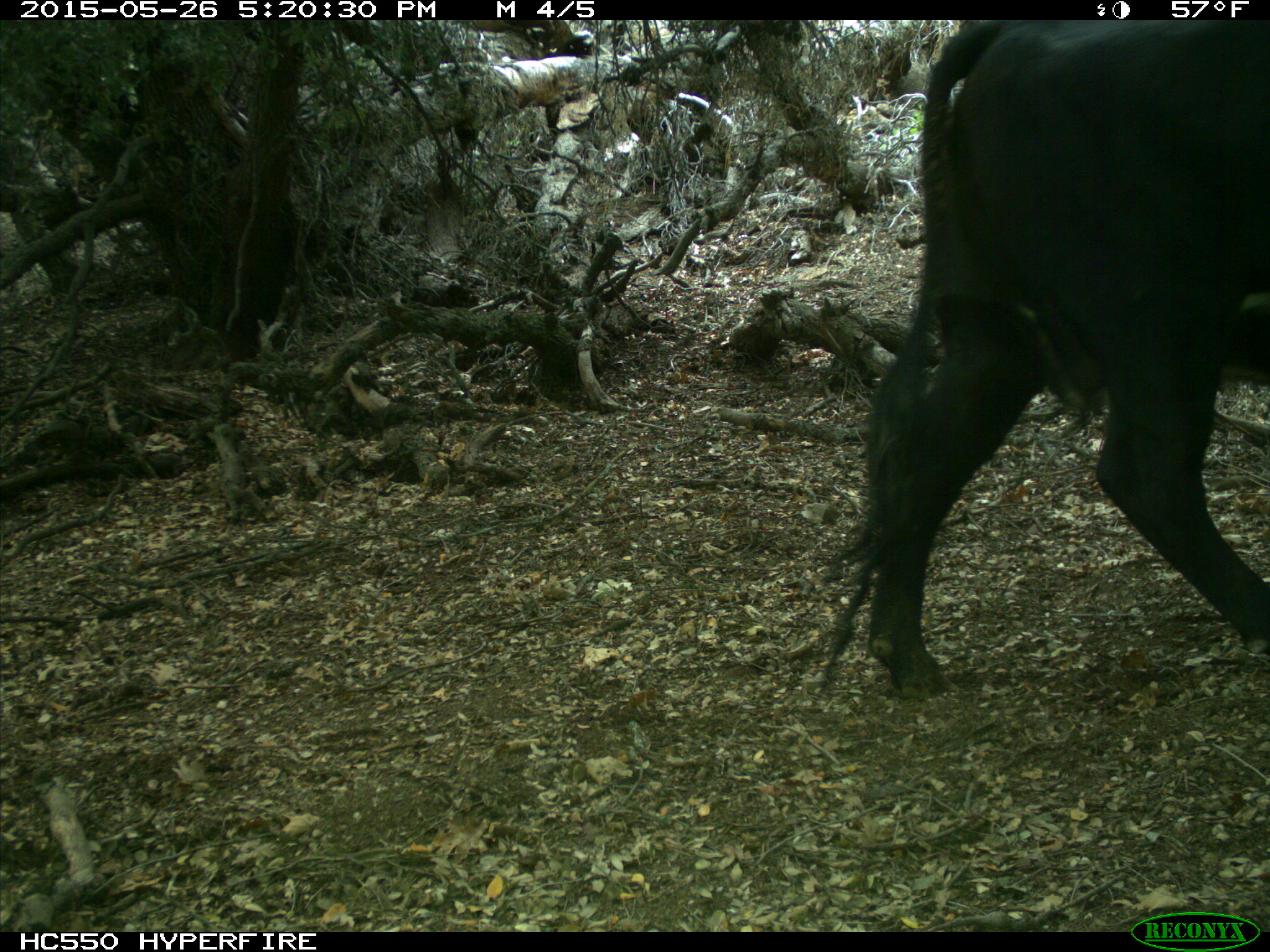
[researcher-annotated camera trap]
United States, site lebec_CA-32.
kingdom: Animalia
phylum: Chordata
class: Mammalia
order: Artiodactyla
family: Bovidae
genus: Bos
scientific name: Bos taurus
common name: domestic cow